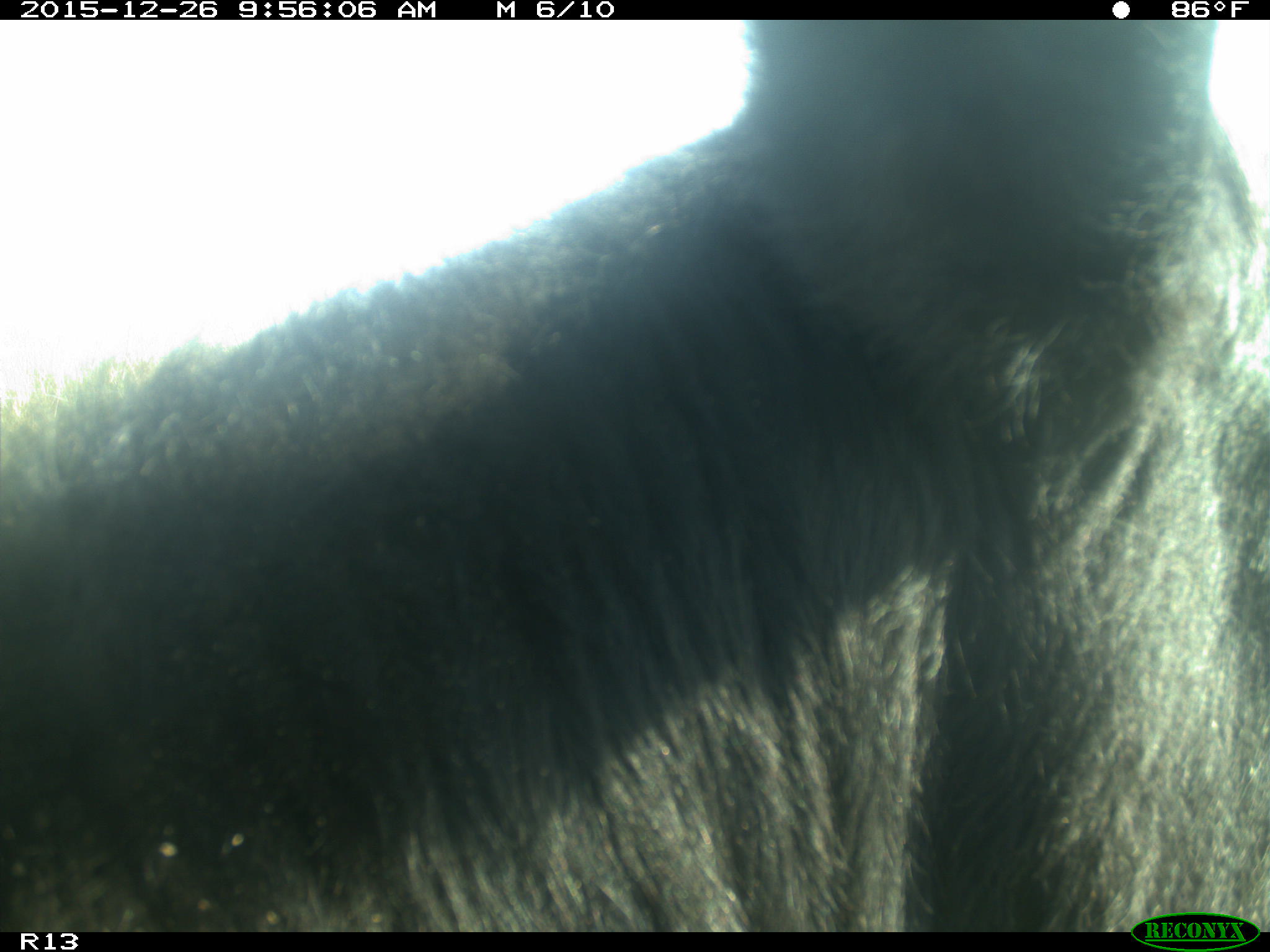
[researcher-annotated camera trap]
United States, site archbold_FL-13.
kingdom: Animalia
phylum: Chordata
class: Mammalia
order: Artiodactyla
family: Bovidae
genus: Bos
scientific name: Bos taurus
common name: domestic cow